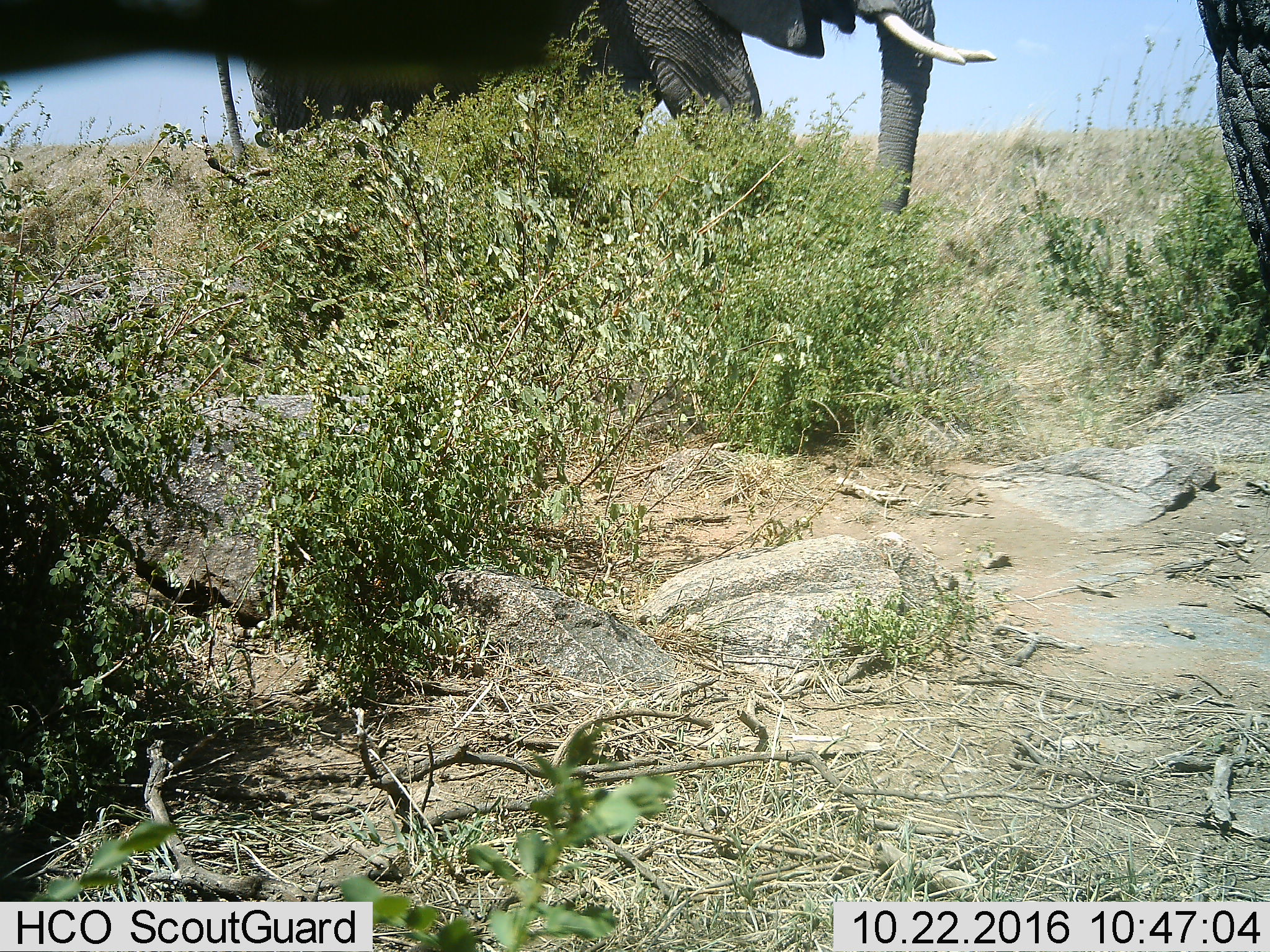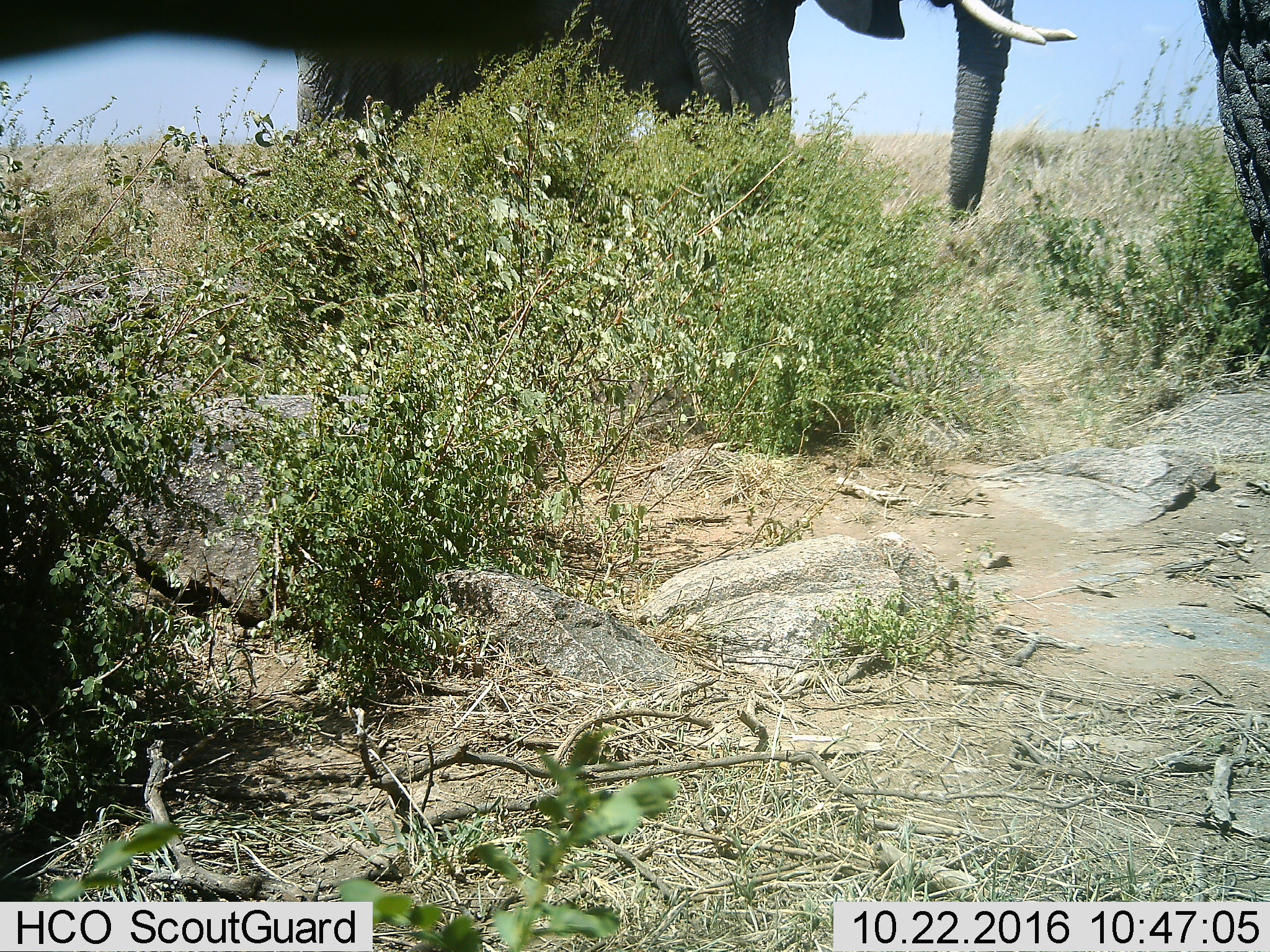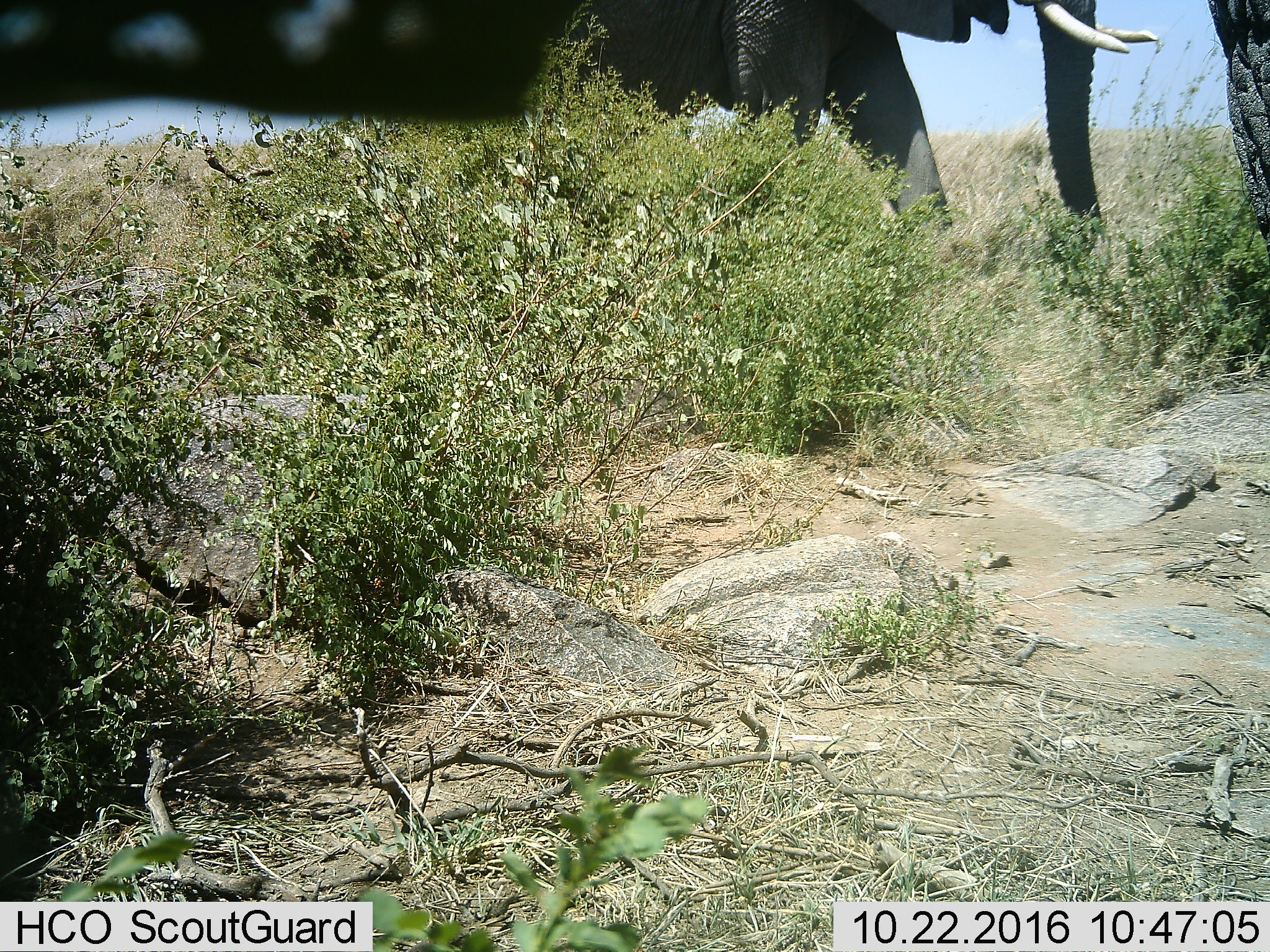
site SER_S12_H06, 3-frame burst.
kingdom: Animalia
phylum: Chordata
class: Mammalia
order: Proboscidea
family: Elephantidae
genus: Loxodonta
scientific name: Loxodonta africana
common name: african bush elephant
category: elephant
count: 1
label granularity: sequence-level